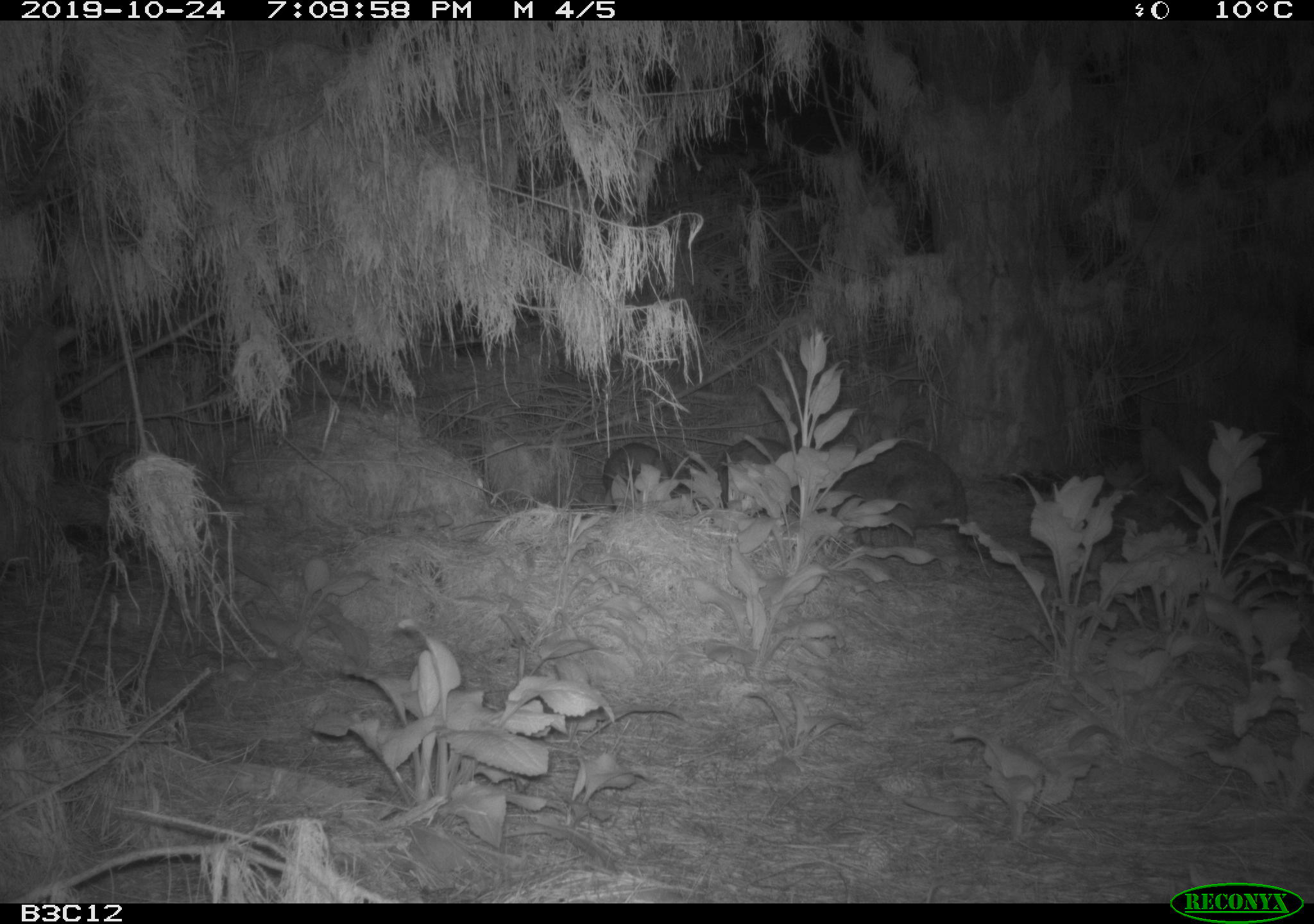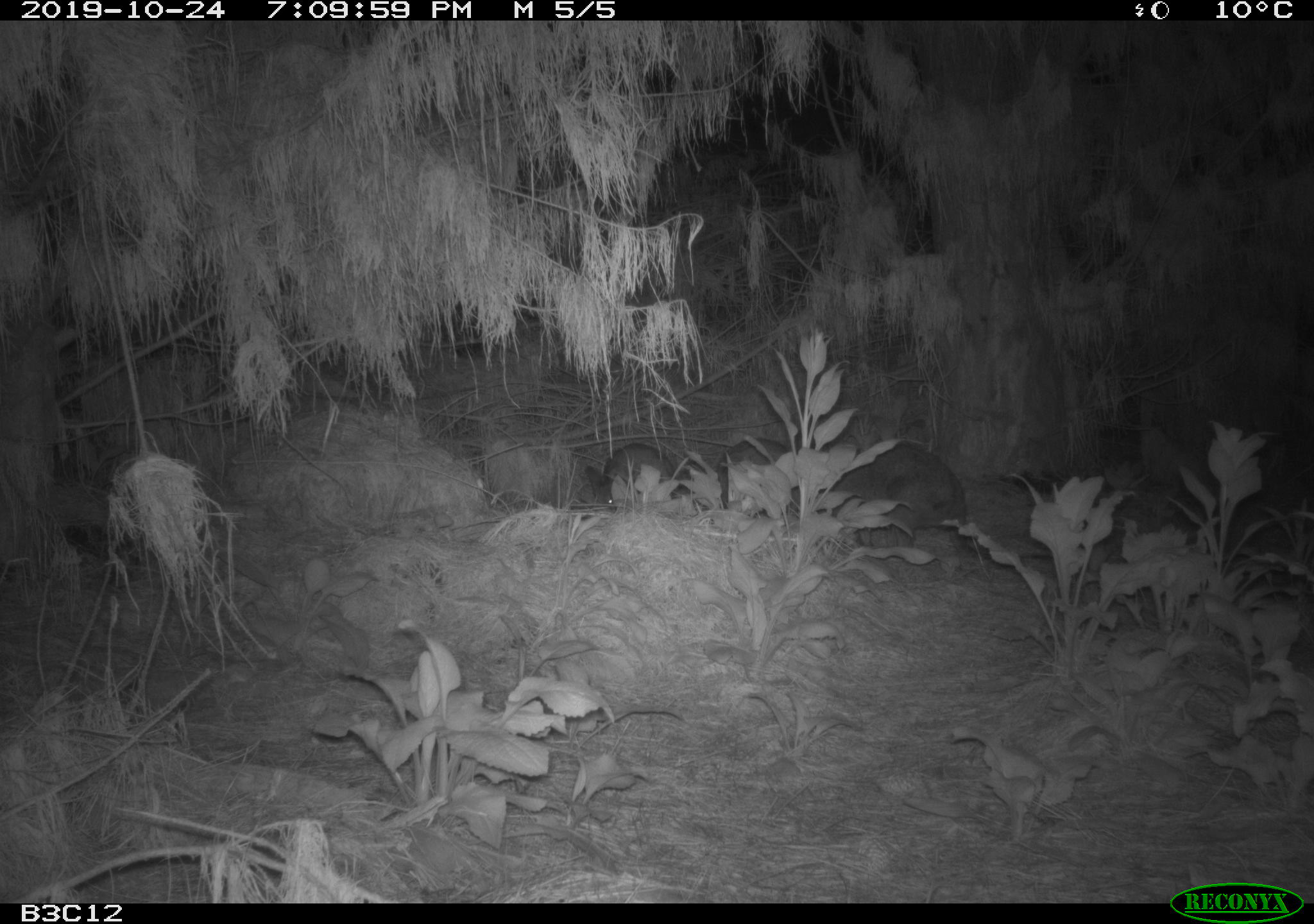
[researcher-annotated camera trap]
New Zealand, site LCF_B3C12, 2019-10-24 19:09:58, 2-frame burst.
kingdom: Animalia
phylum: Chordata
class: Mammalia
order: Diprotodontia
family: Macropodidae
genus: Notamacropus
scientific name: Notamacropus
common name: wallaby